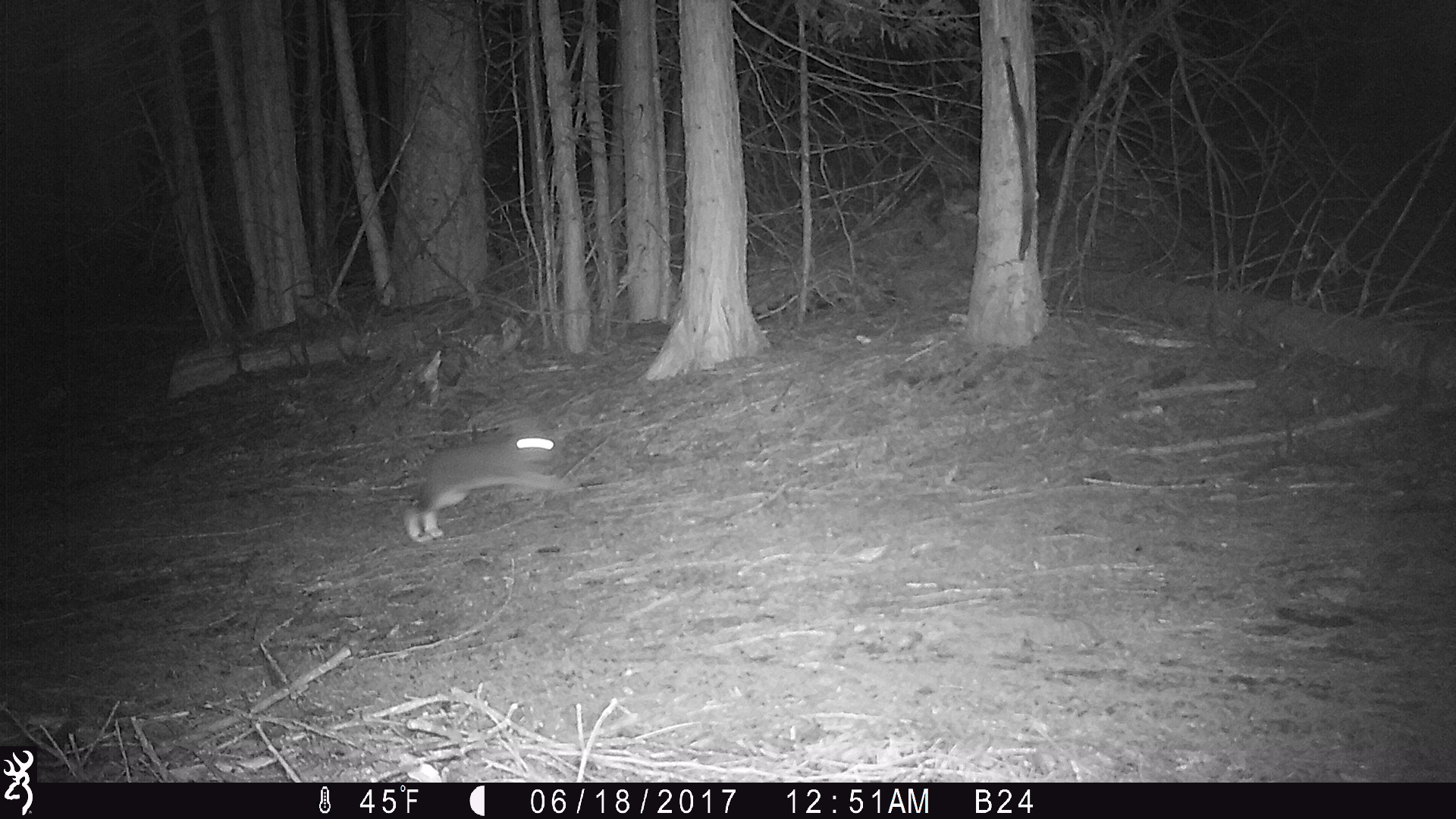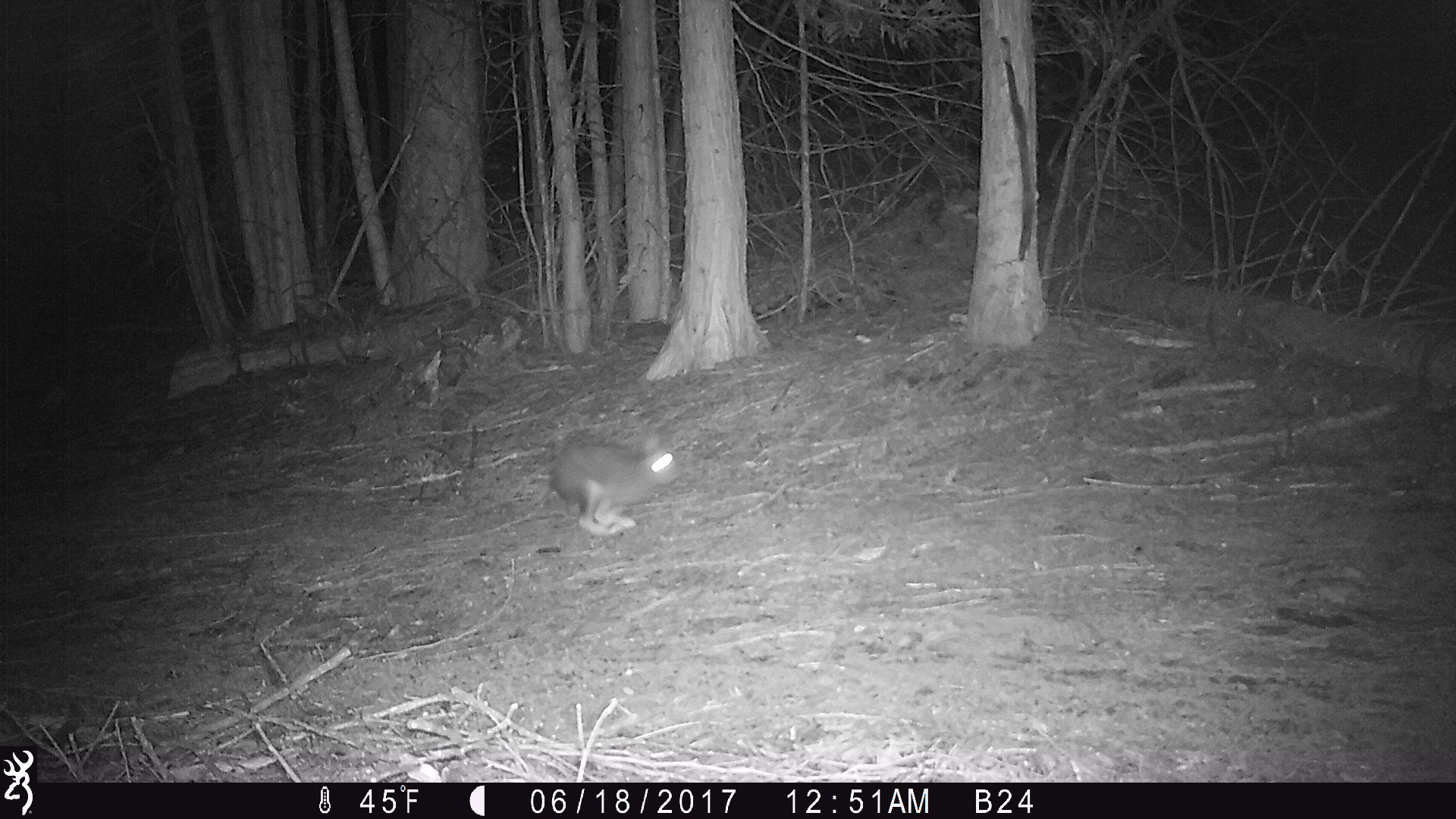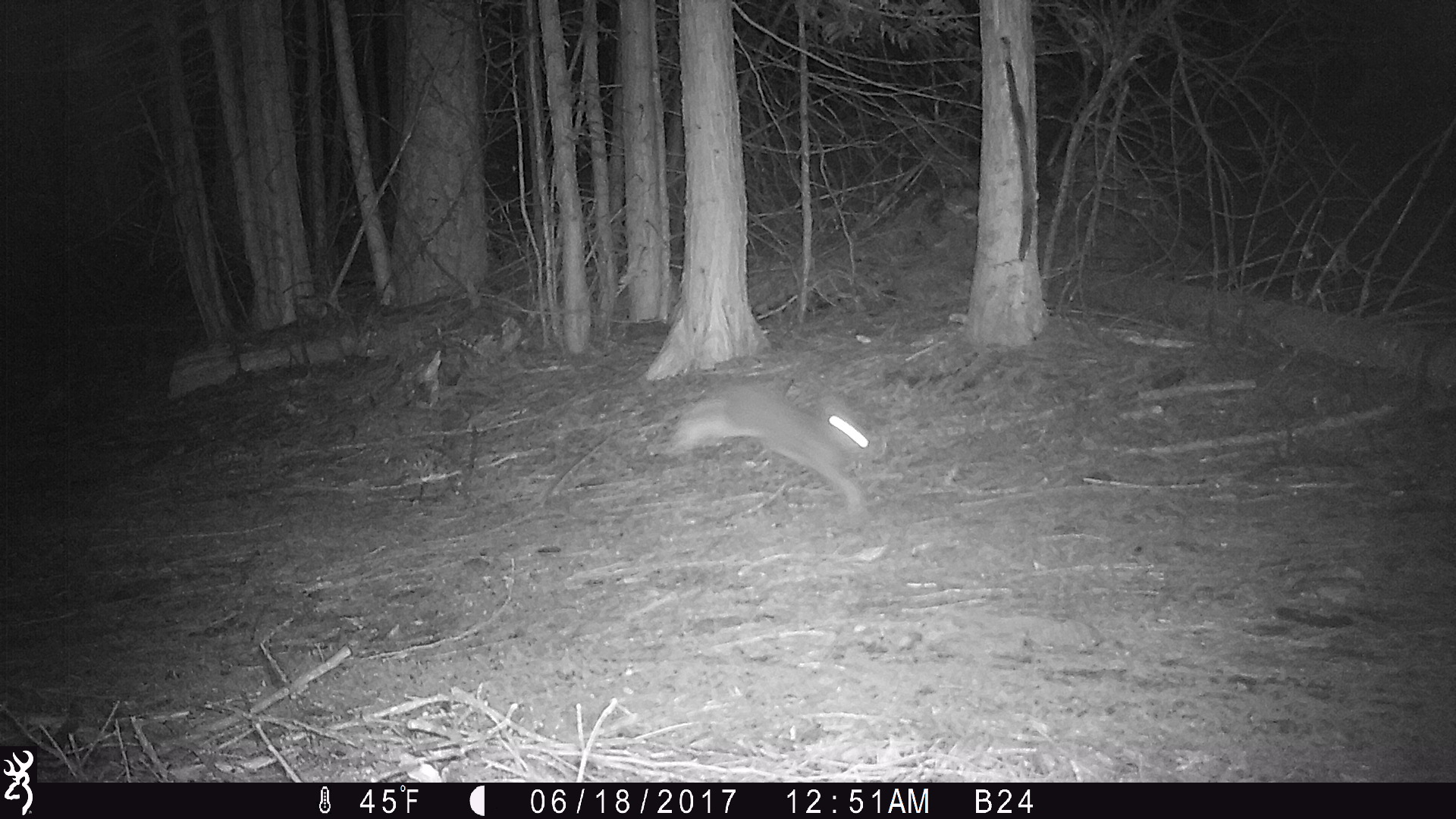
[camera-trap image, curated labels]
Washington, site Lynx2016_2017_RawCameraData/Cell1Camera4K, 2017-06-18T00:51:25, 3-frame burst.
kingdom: Animalia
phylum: Chordata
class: Mammalia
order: Lagomorpha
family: Leporidae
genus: Lepus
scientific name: Lepus americanus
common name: snowshoe hare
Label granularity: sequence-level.